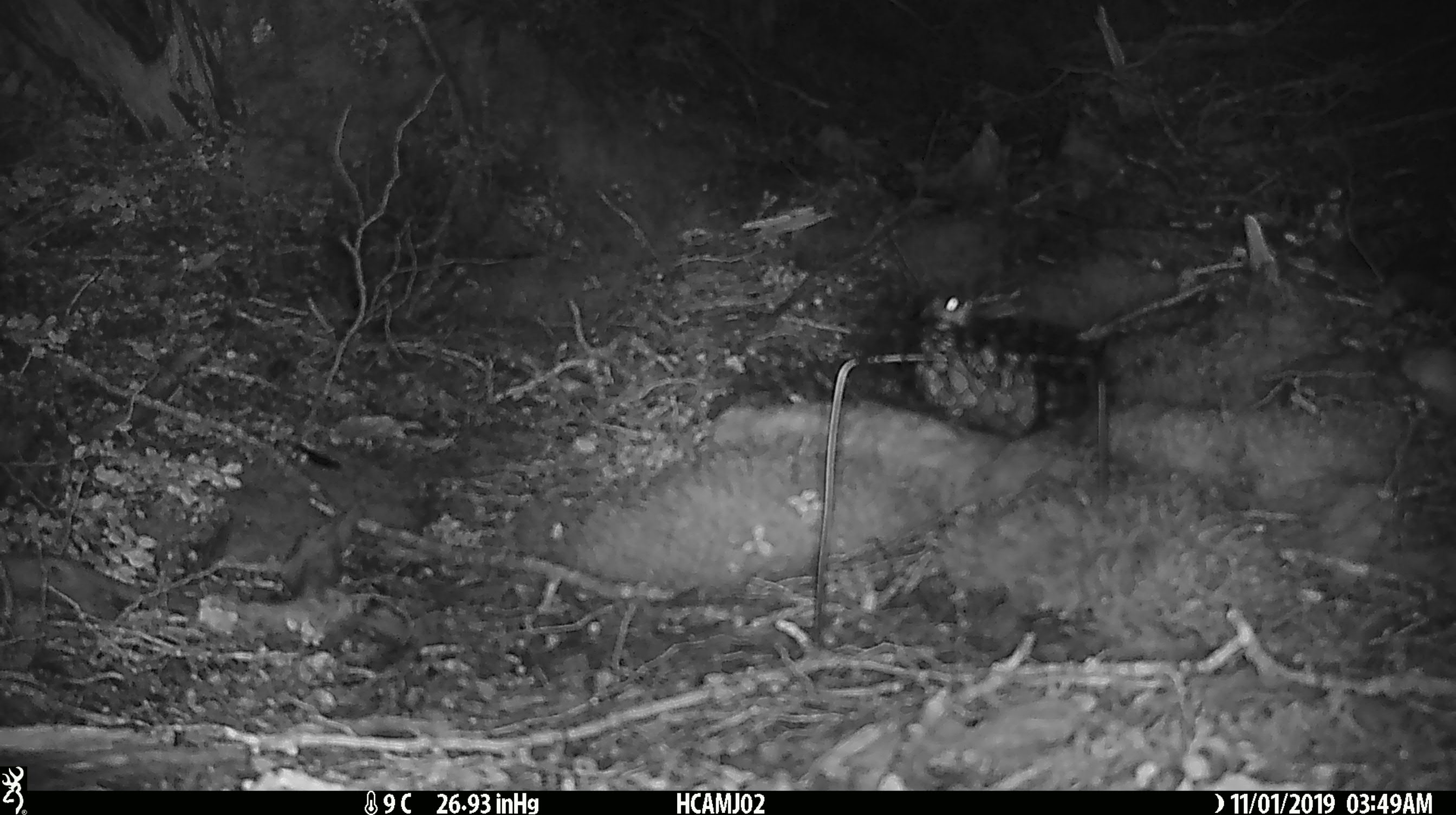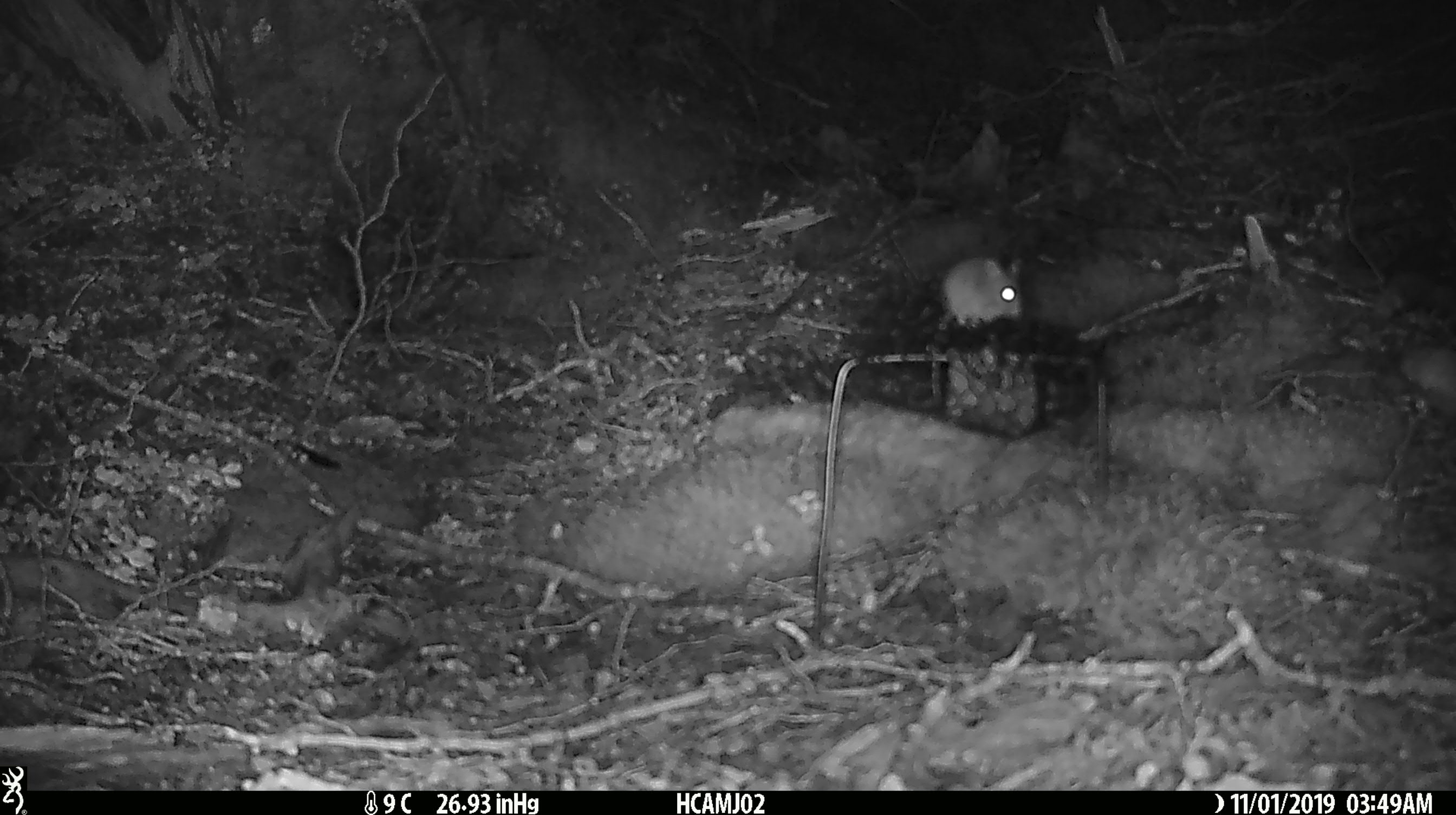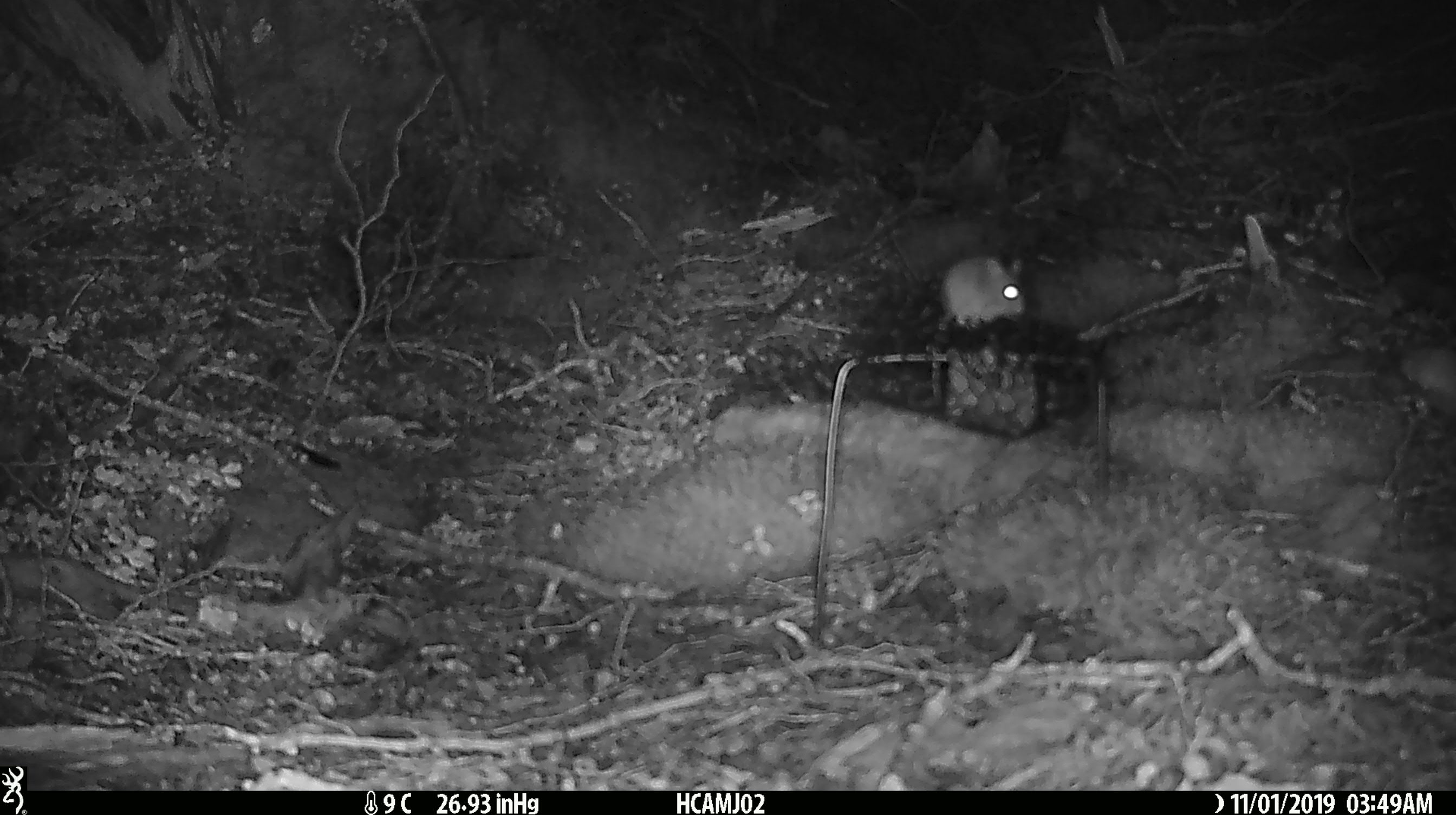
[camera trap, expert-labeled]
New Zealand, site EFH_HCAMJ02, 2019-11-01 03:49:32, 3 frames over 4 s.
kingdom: Animalia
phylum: Chordata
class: Mammalia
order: Rodentia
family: Muridae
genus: Mus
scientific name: Mus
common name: mouse